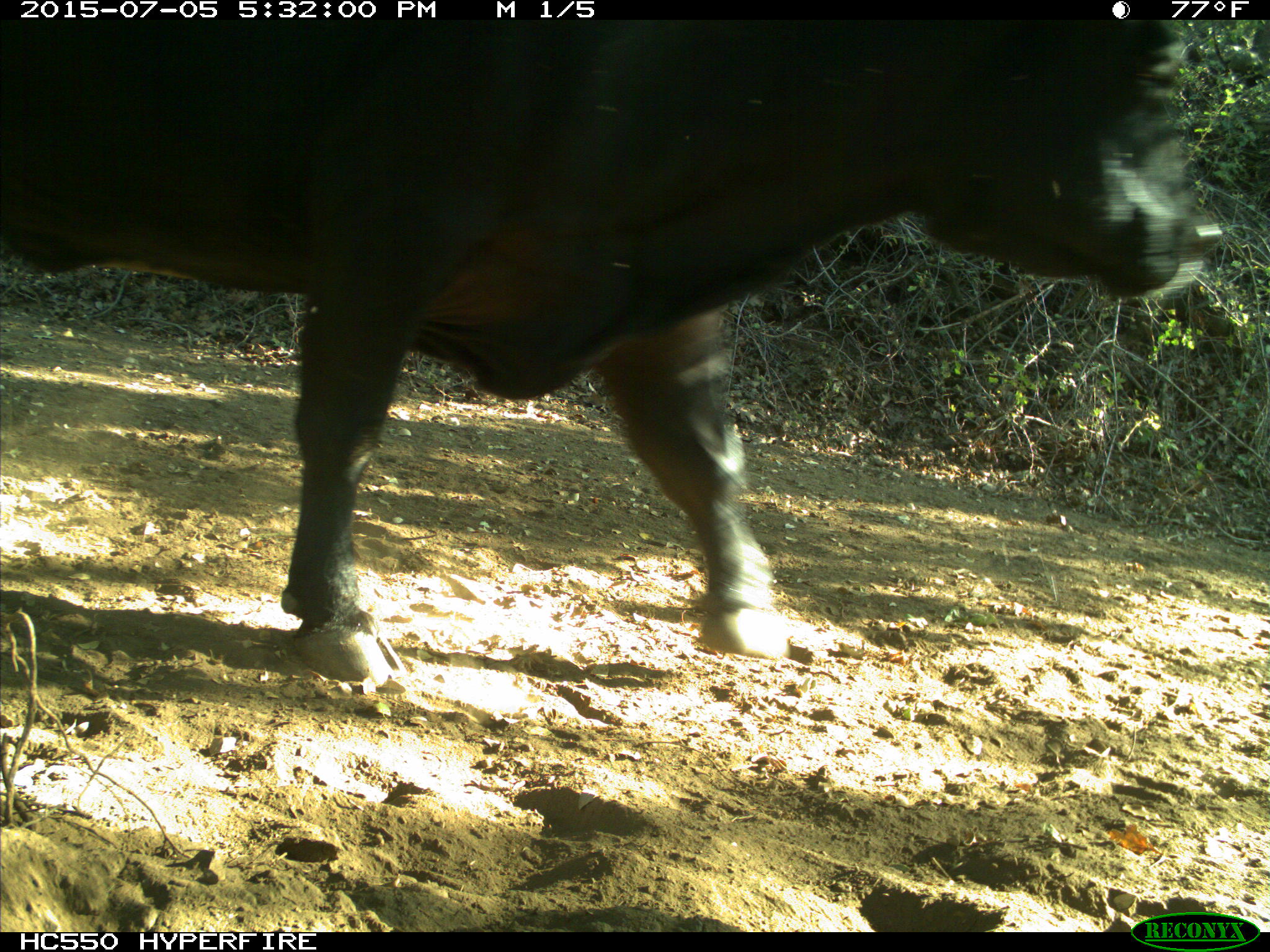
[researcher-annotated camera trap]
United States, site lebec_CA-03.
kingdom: Animalia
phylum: Chordata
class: Mammalia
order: Artiodactyla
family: Bovidae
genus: Bos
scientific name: Bos taurus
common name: domestic cow